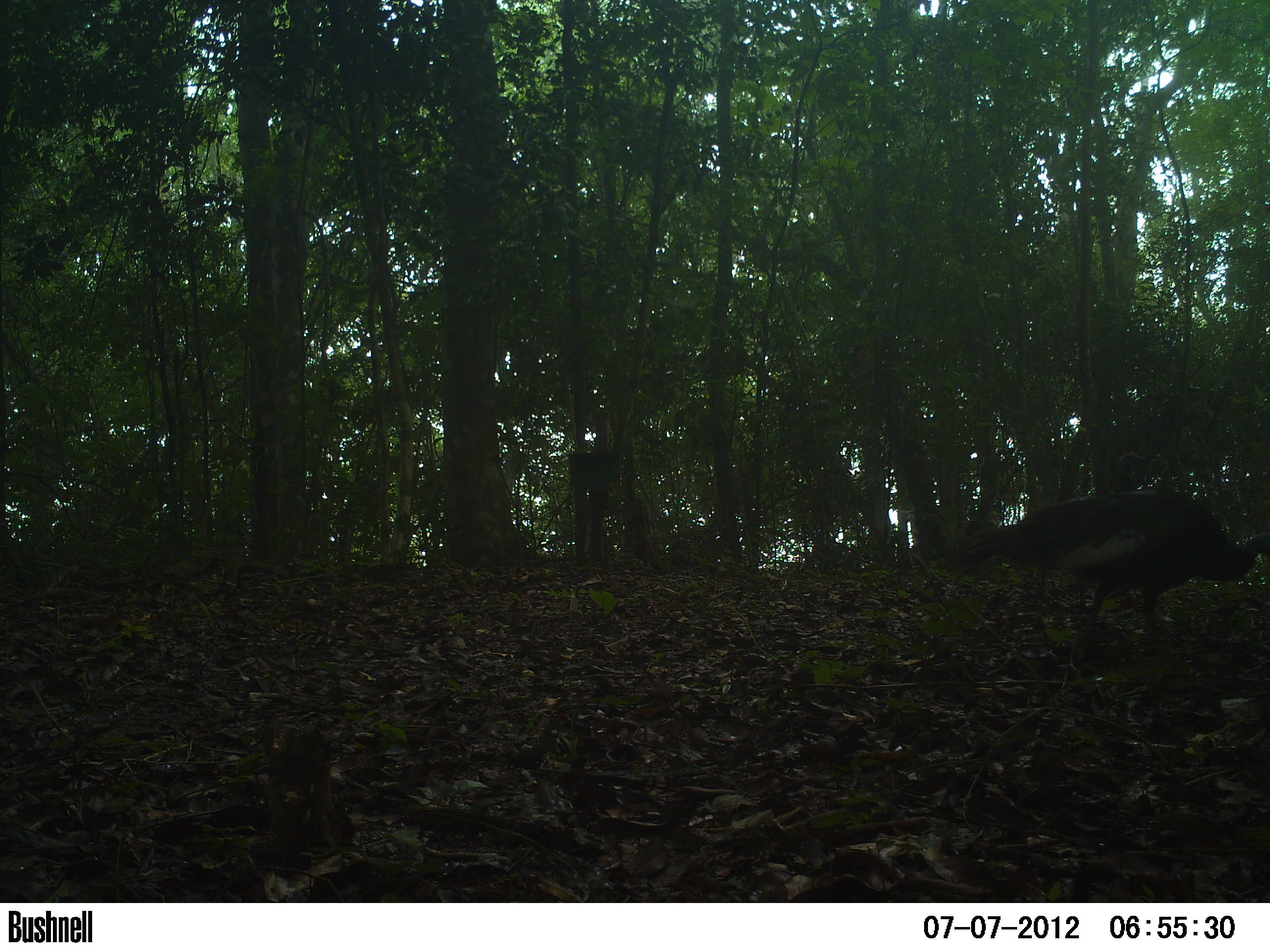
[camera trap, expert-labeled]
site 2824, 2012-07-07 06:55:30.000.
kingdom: Animalia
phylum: Chordata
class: Aves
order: Galliformes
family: Phasianidae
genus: Meleagris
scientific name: Meleagris ocellata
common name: ocellated turkey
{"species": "Meleagris ocellata (ocellated turkey)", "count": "3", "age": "adult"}